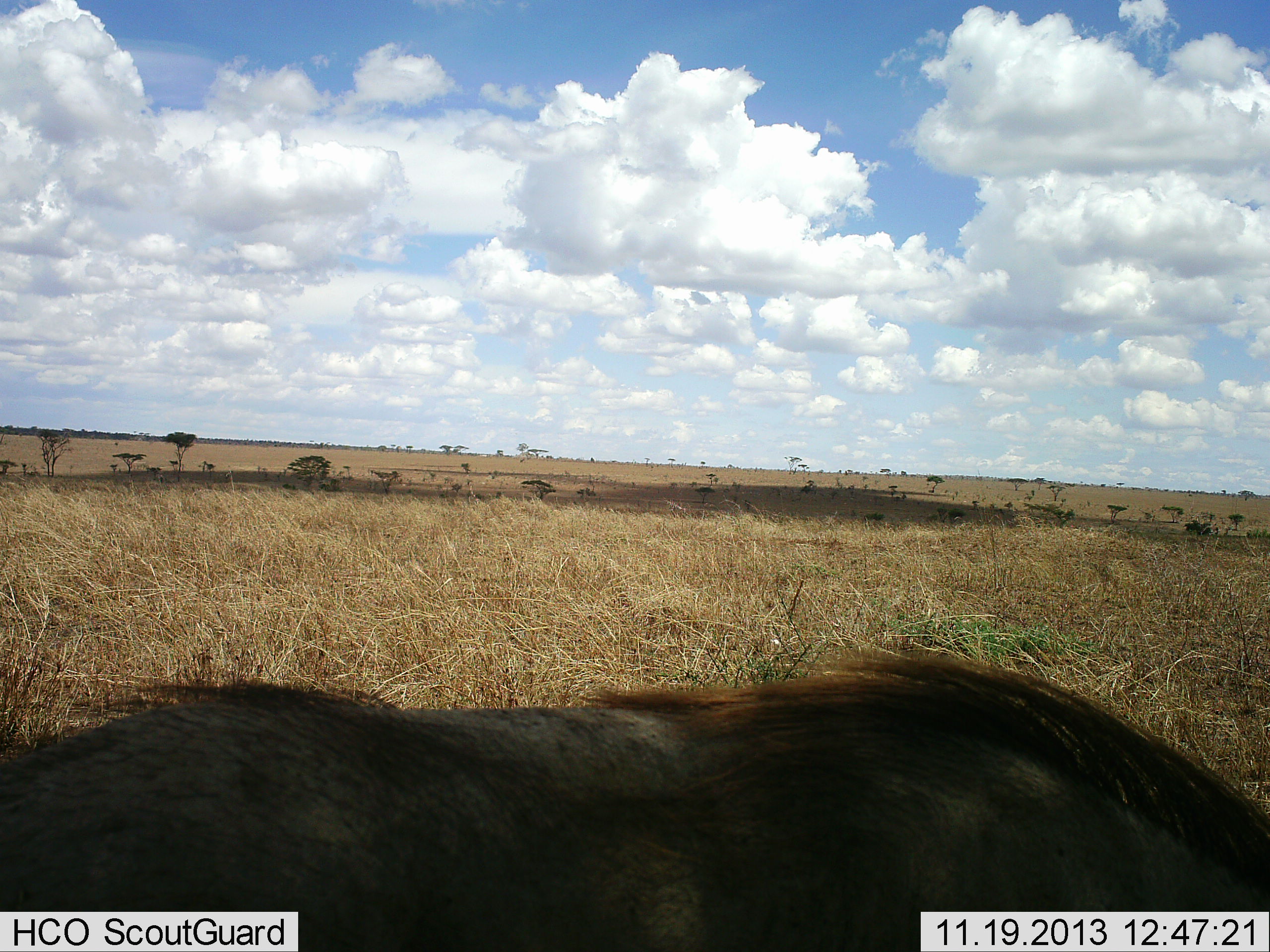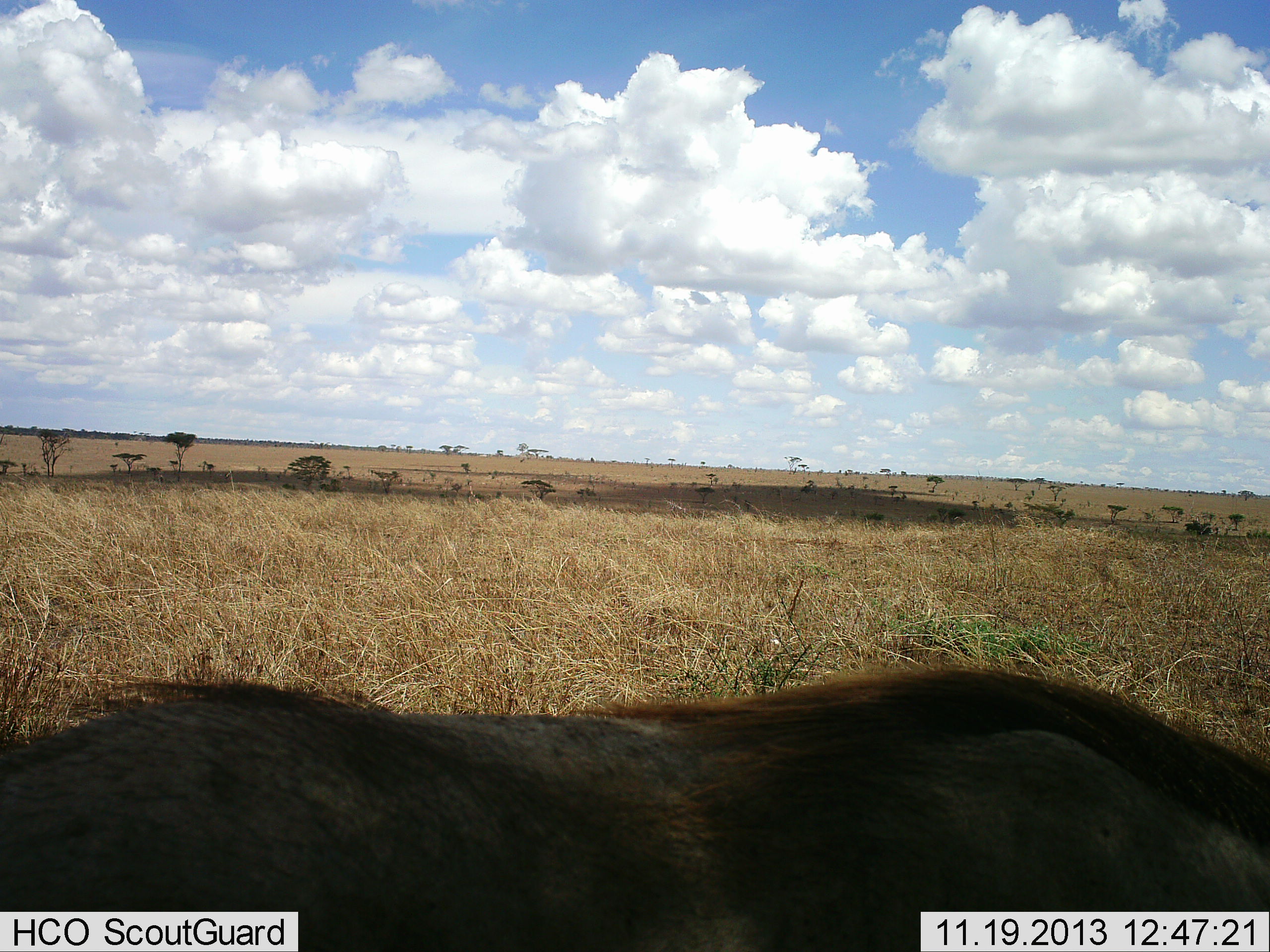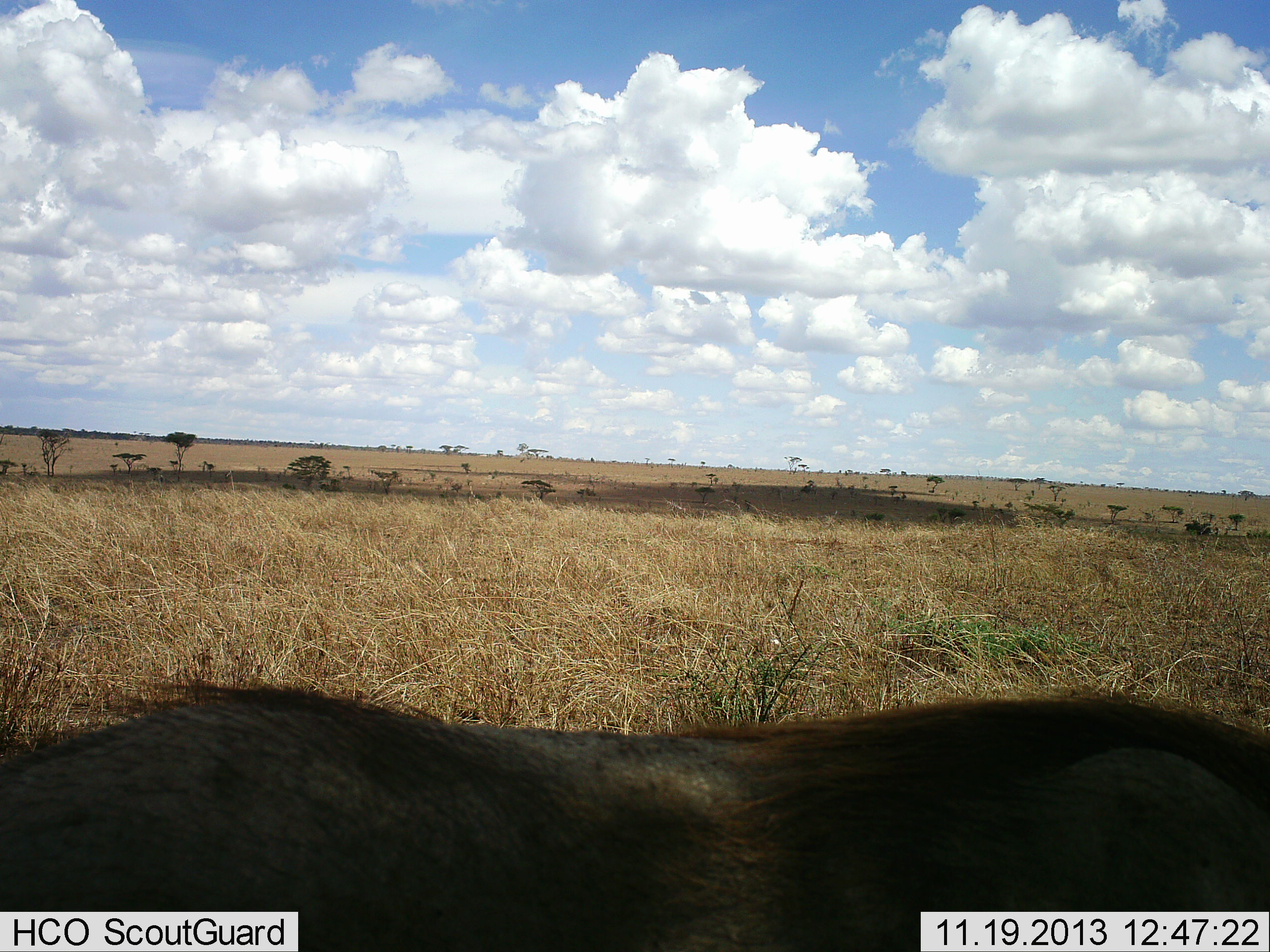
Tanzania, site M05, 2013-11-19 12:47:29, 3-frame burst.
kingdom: Animalia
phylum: Chordata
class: Mammalia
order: Artiodactyla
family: Suidae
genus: Phacochoerus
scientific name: Phacochoerus africanus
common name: warthog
Warthog (Phacochoerus africanus), count 1. Behavior (volunteer vote fractions): standing 50%, resting 10%, moving 0%, interacting 0%. Young present (vote fraction): 0%. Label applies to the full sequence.